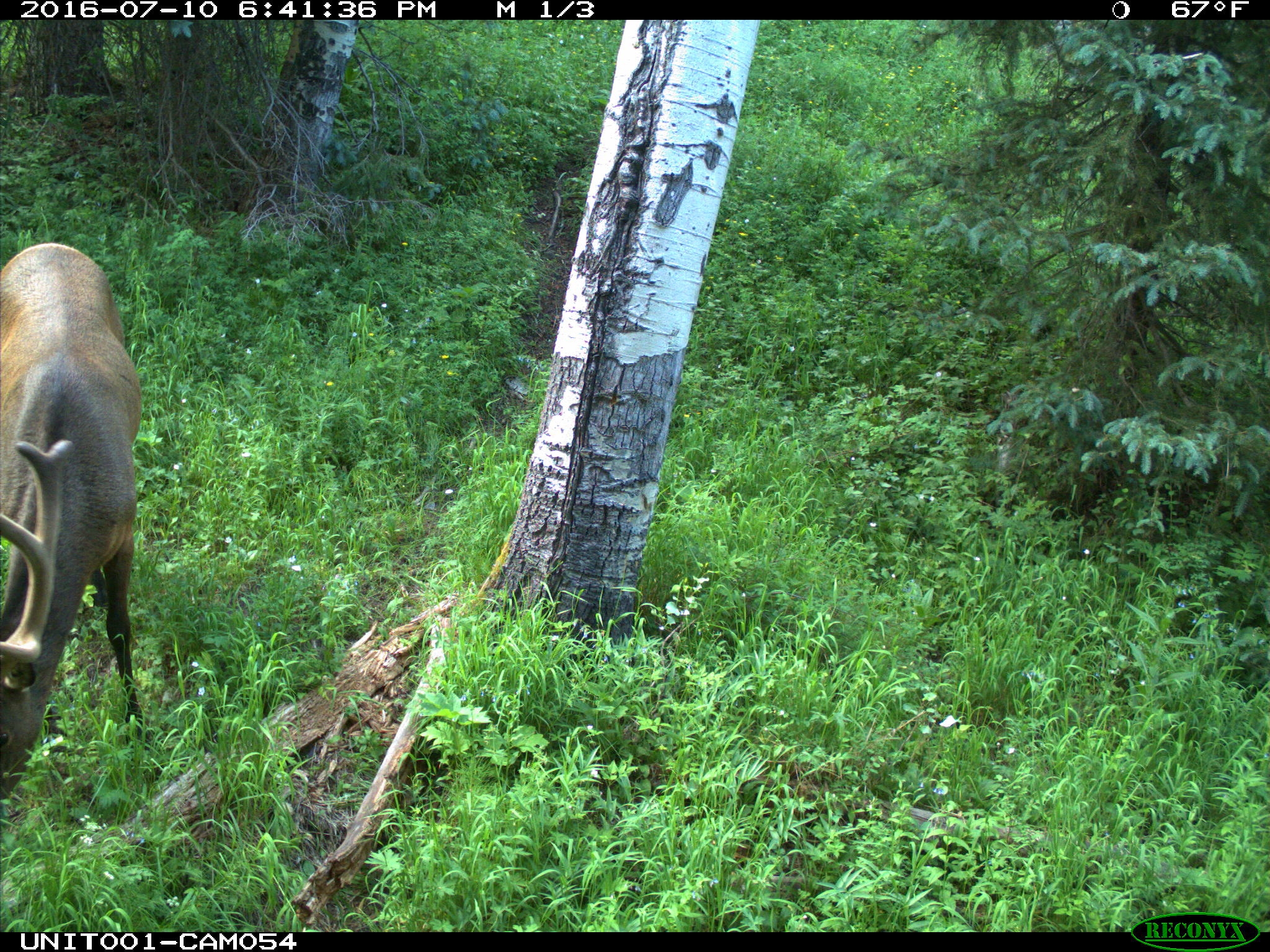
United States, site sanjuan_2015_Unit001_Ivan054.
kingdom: Animalia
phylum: Chordata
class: Mammalia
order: Artiodactyla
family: Cervidae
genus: Cervus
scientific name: Cervus elaphus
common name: red deer